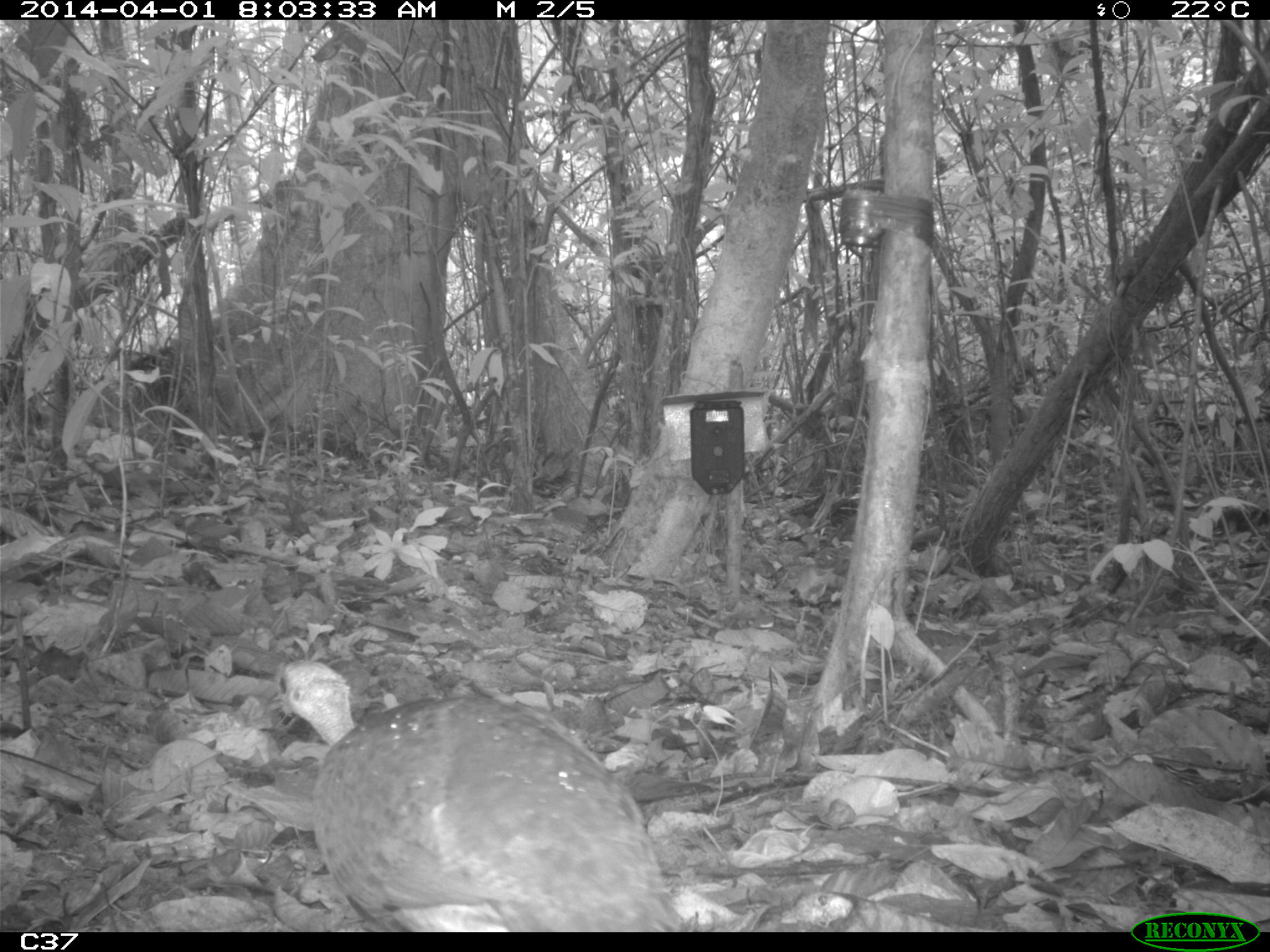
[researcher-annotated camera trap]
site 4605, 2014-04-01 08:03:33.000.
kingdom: Animalia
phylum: Chordata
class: Aves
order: Tinamiformes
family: Tinamidae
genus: Tinamus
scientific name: Tinamus major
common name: great tinamou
Tinamus major (great tinamou), count 1, age adult.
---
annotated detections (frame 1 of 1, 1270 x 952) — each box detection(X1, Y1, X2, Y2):
tinamus major: detection(246, 656, 687, 932)